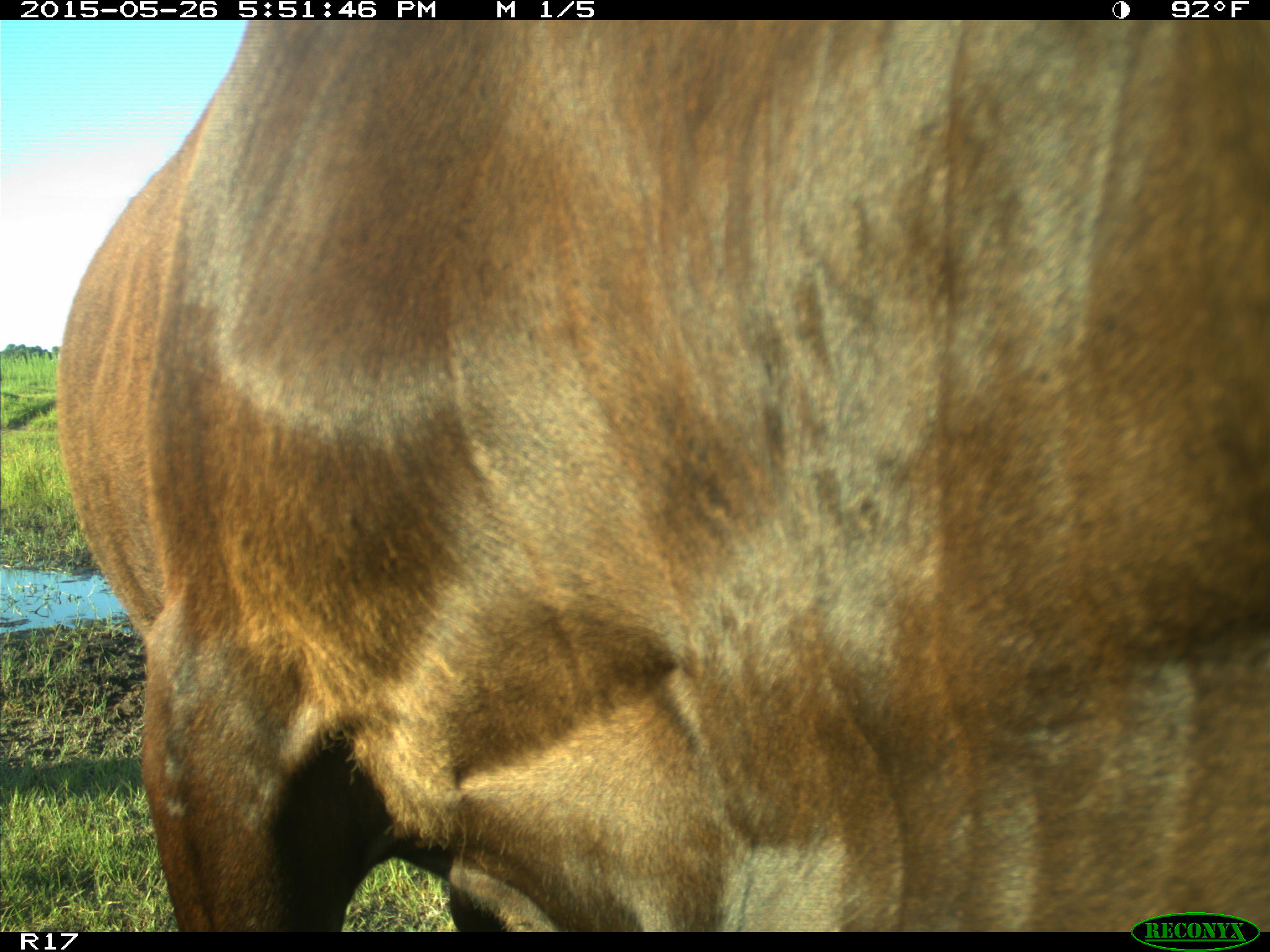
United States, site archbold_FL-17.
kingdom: Animalia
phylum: Chordata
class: Mammalia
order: Artiodactyla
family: Bovidae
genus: Bos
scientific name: Bos taurus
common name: domestic cow